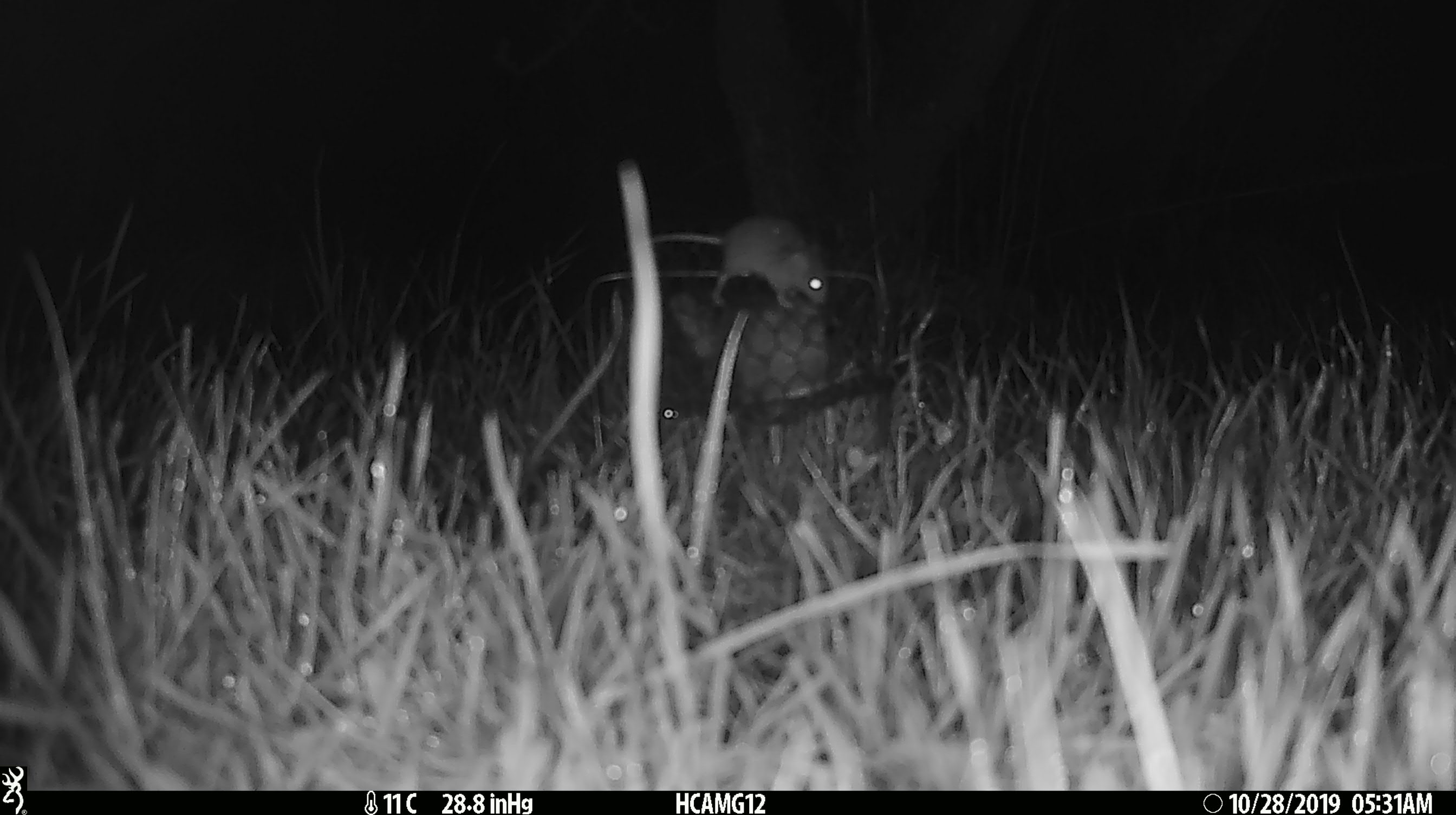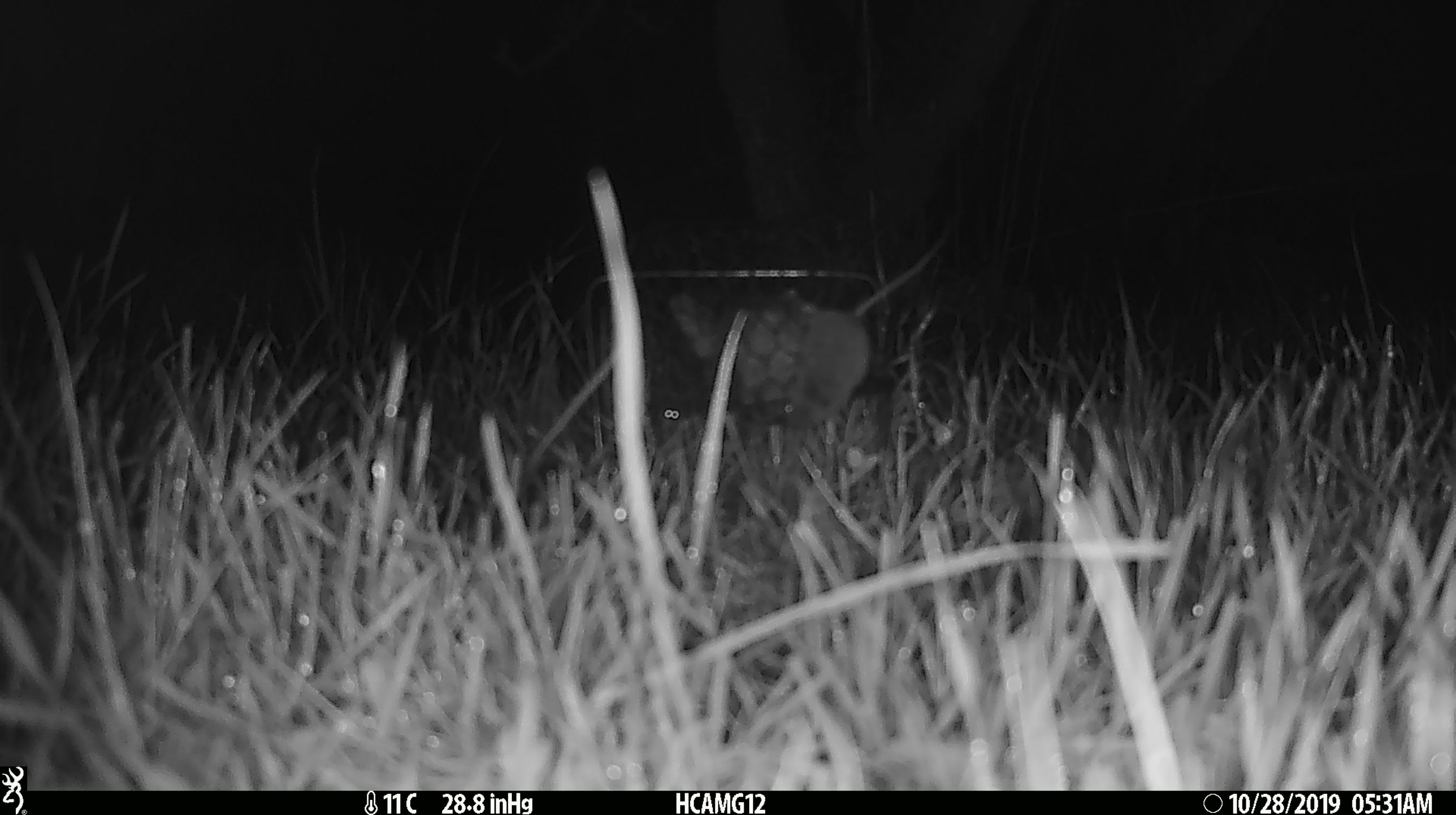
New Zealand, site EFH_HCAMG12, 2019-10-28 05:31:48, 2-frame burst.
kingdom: Animalia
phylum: Chordata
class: Mammalia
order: Rodentia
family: Muridae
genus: Mus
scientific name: Mus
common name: mouse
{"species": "mouse (Mus)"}